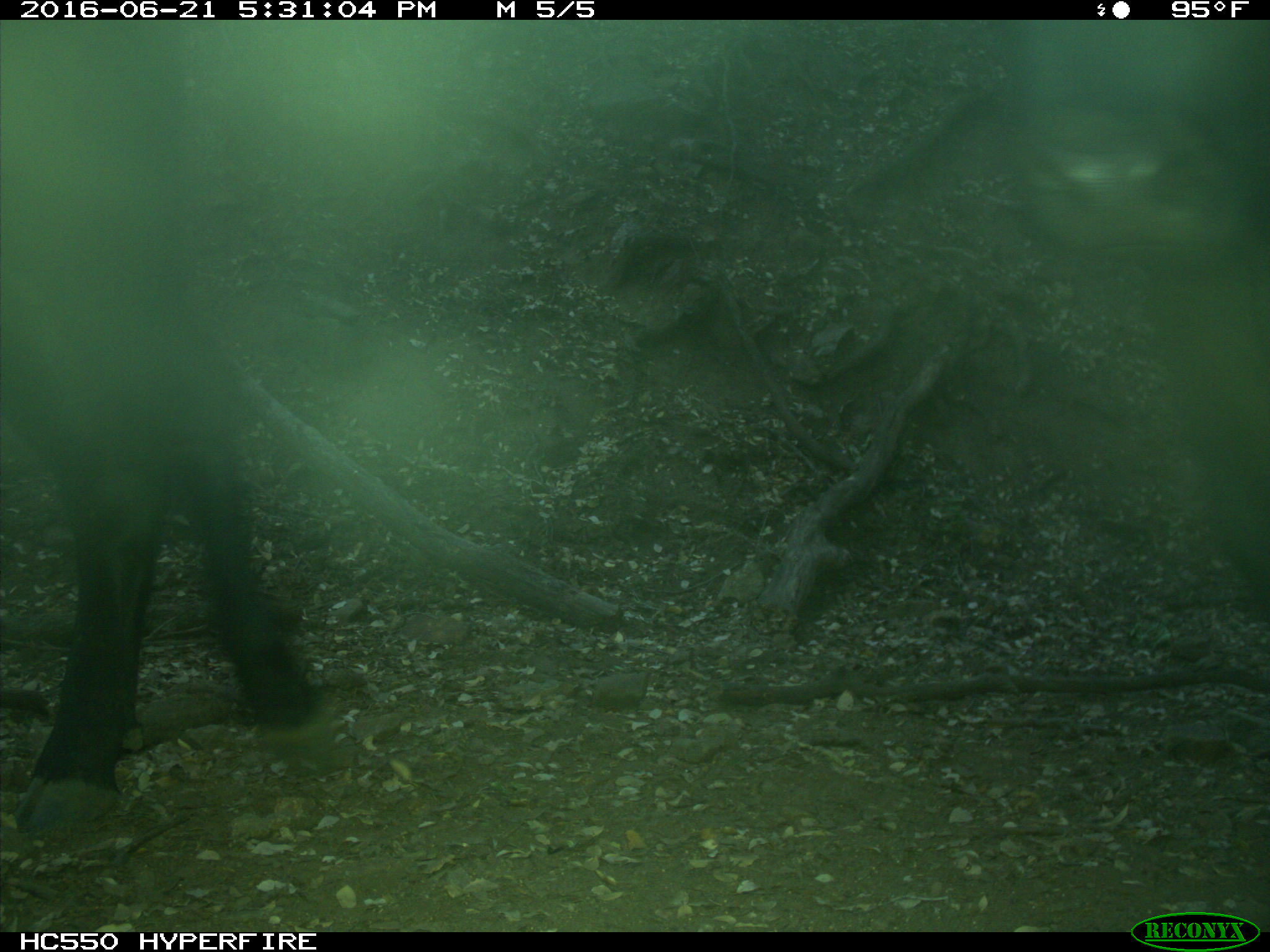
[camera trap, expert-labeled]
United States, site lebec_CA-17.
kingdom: Animalia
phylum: Chordata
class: Mammalia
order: Artiodactyla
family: Bovidae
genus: Bos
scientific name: Bos taurus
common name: domestic cow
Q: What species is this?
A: Bos taurus (domestic cow).